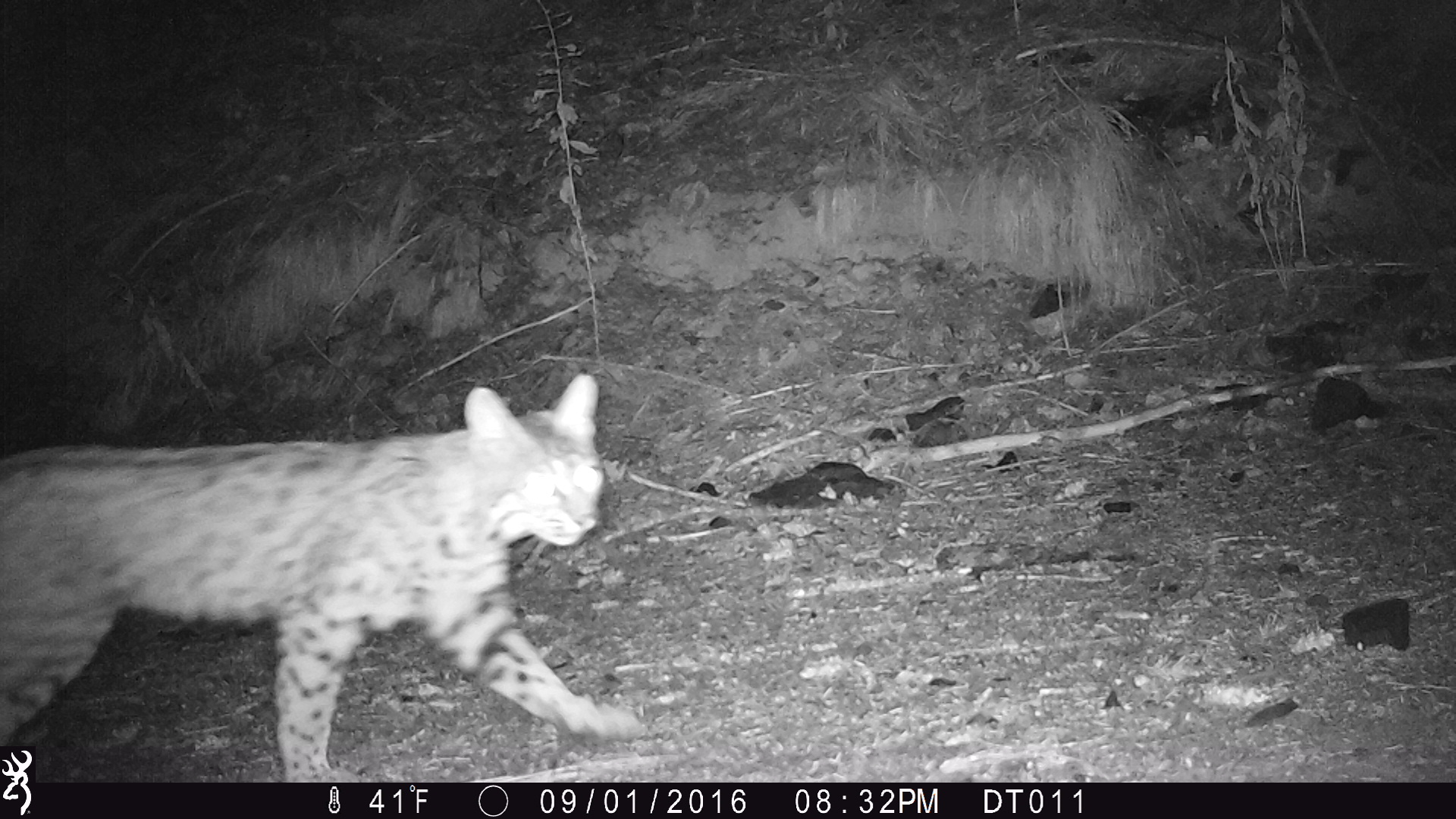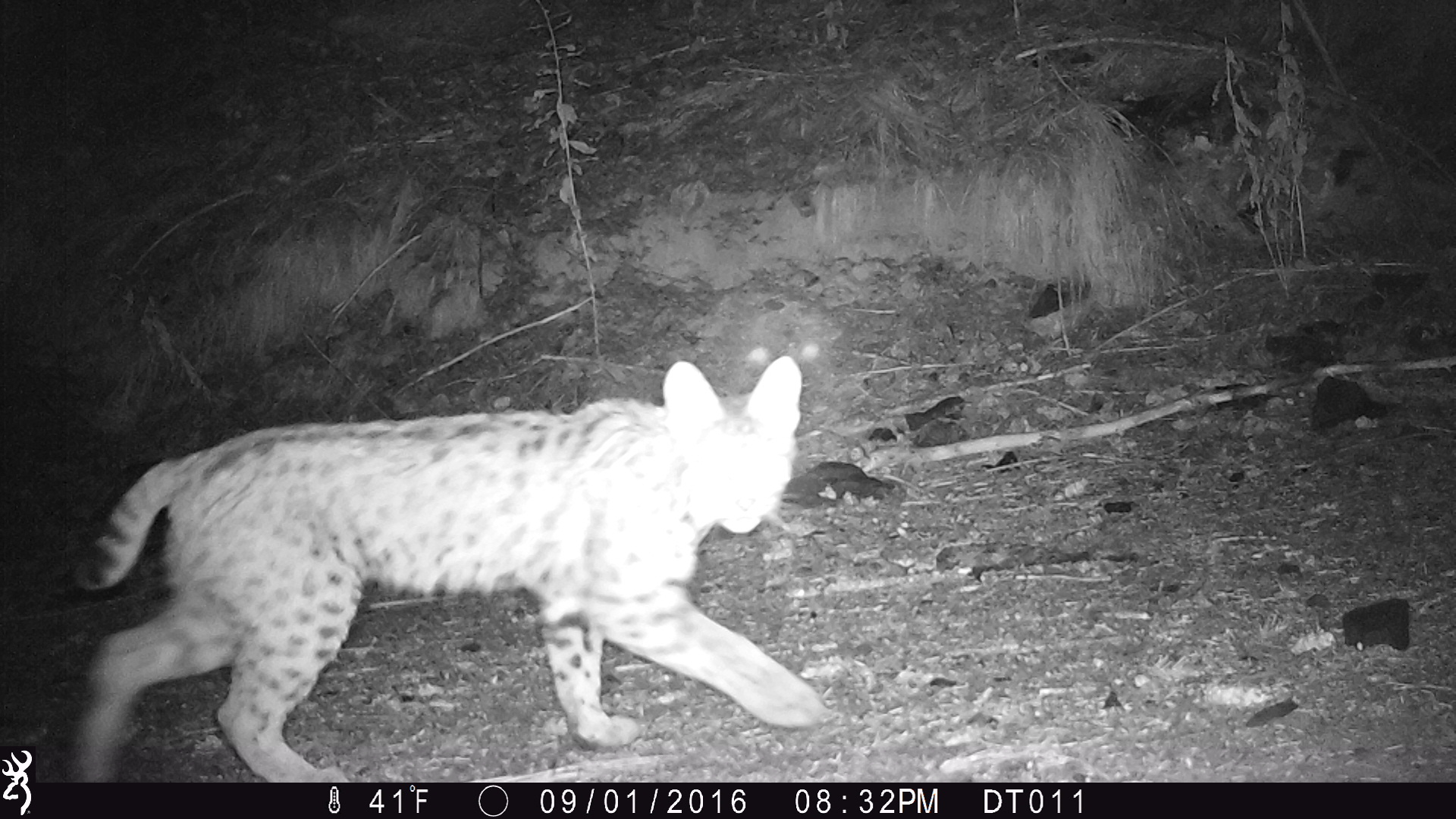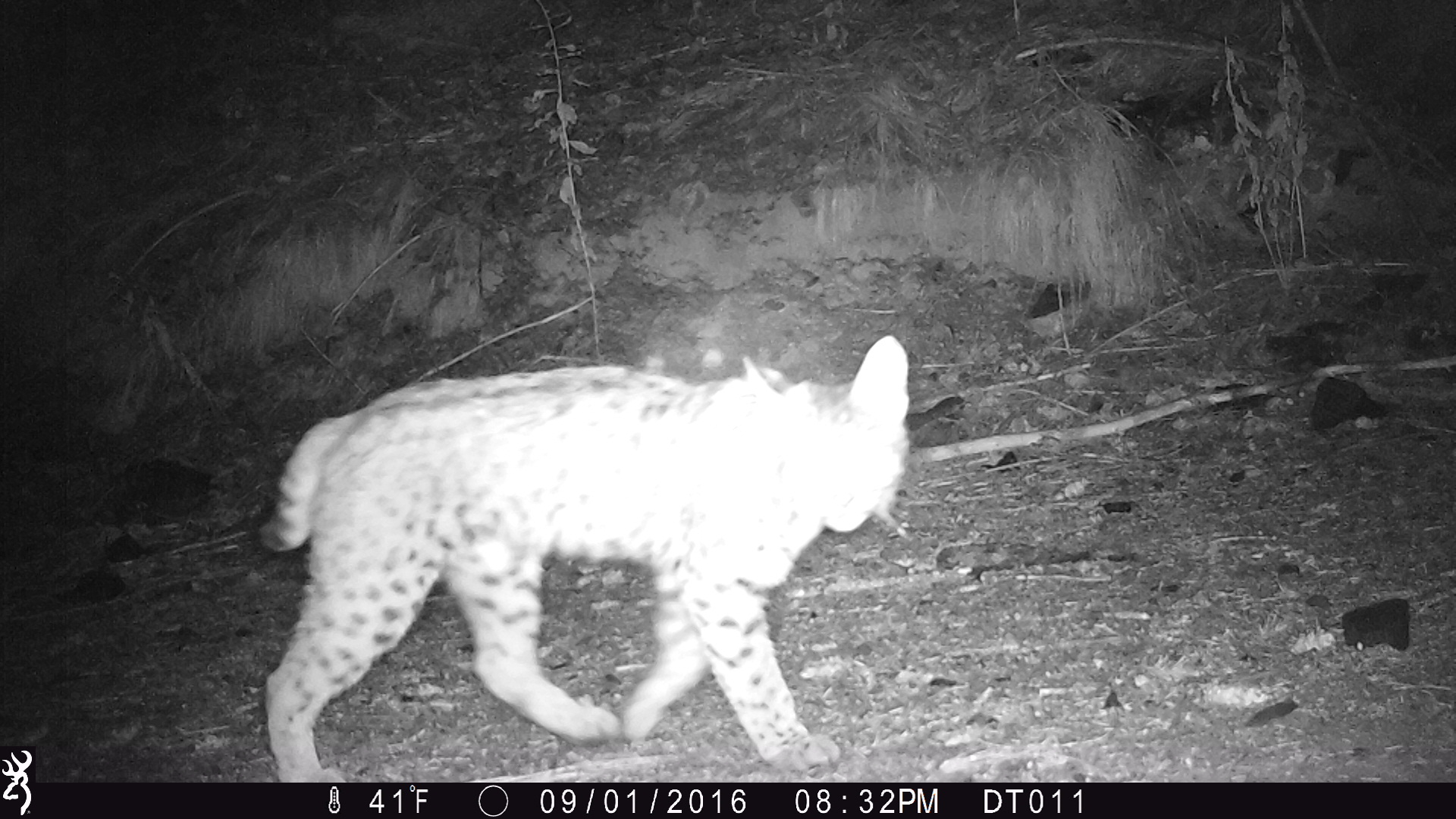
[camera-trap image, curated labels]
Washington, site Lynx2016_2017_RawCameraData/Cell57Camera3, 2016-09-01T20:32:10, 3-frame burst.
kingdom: Animalia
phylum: Chordata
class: Mammalia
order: Carnivora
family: Felidae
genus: Lynx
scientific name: Lynx rufus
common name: bobcat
Lynx rufus (bobcat). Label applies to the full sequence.